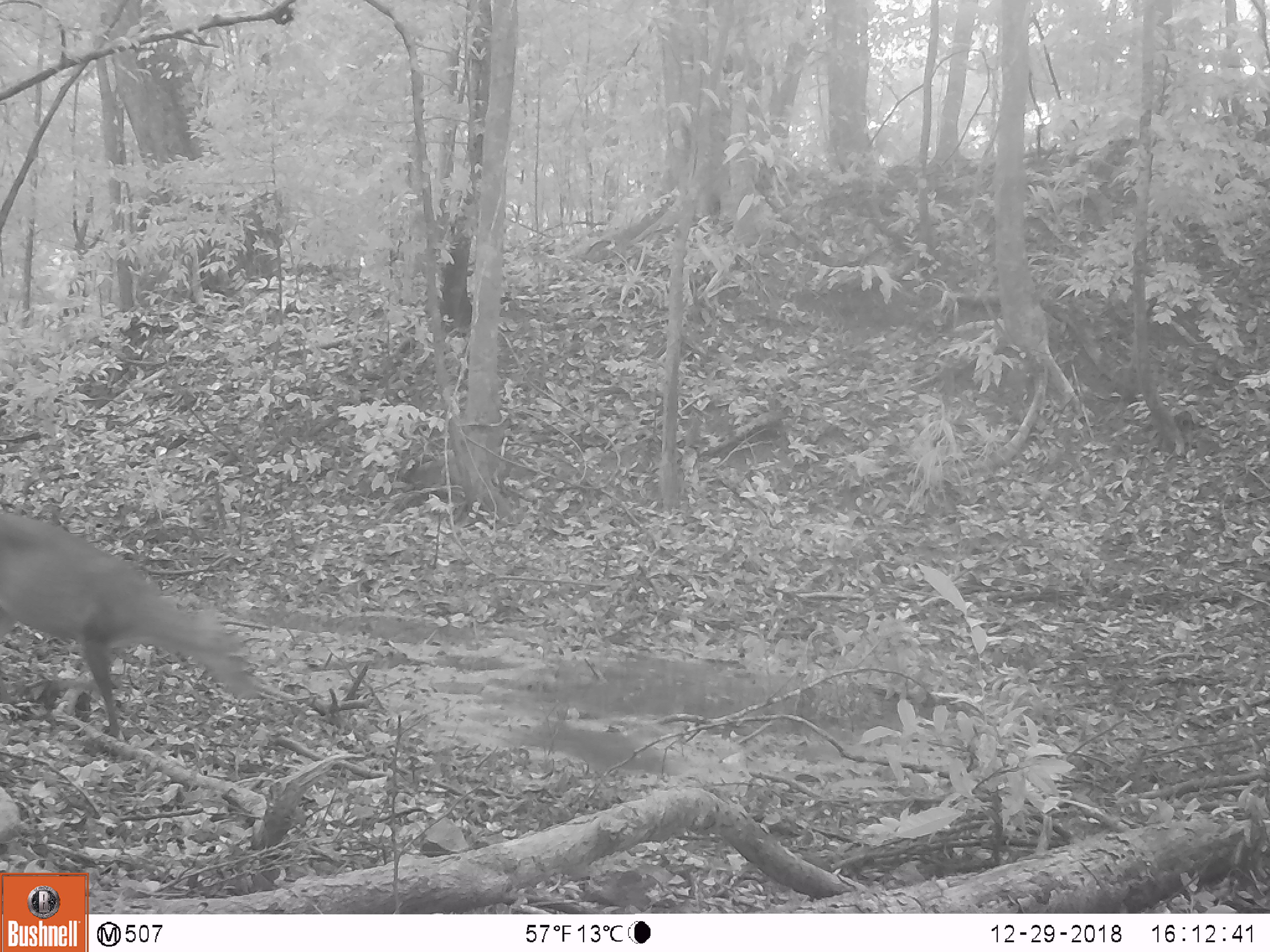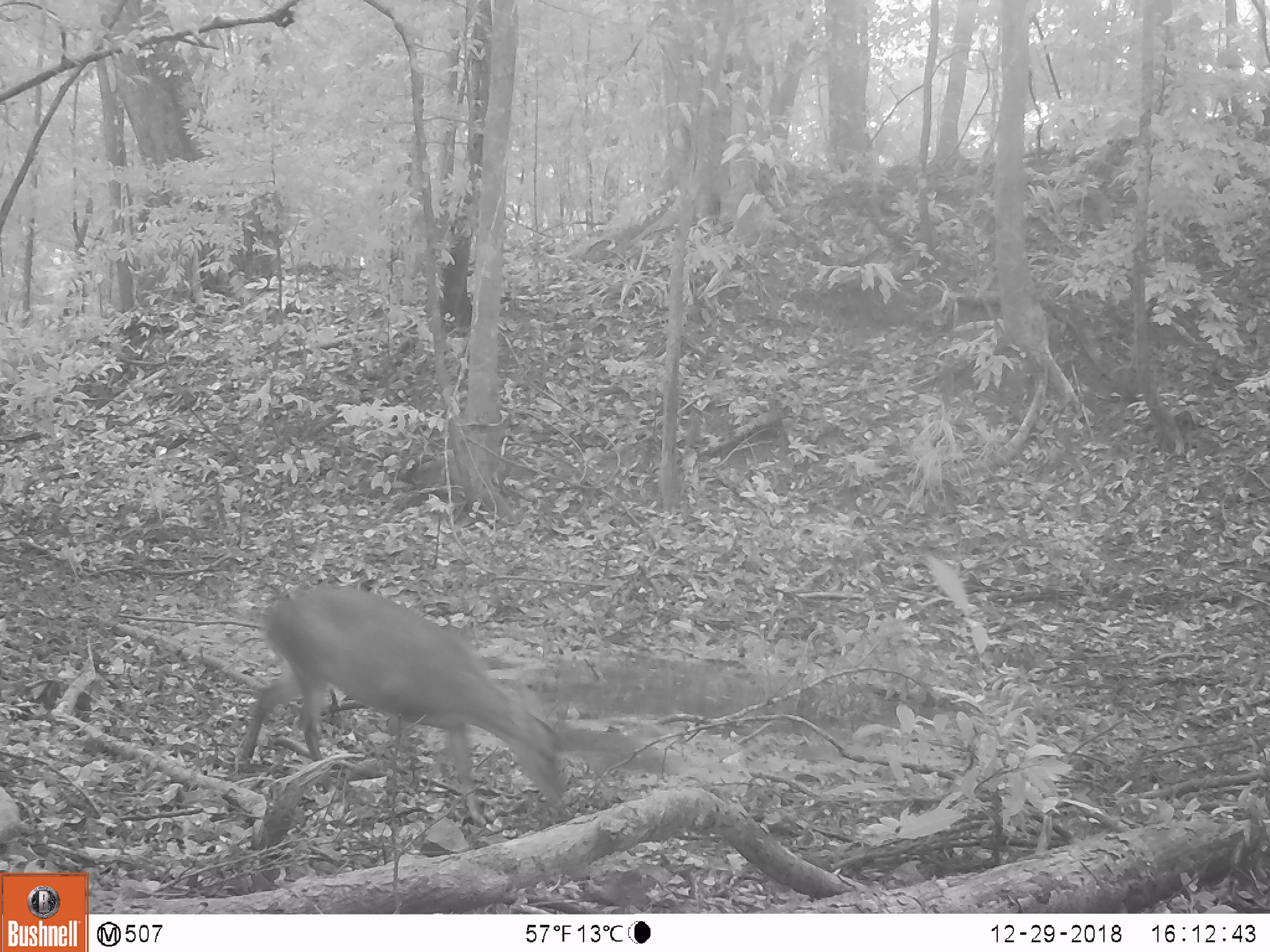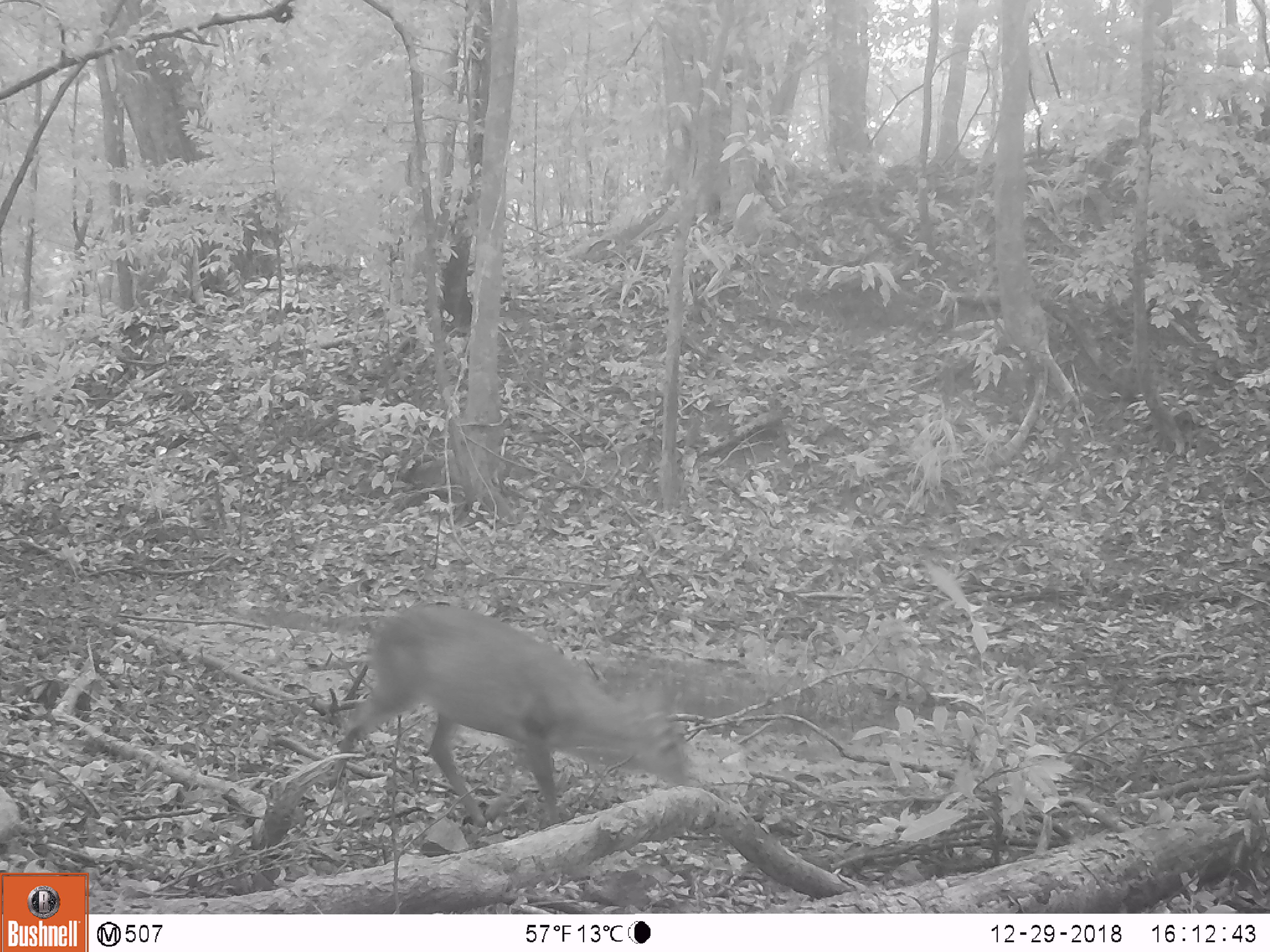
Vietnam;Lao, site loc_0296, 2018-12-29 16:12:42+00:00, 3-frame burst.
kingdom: Animalia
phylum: Chordata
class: Mammalia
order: Artiodactyla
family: Cervidae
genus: Muntiacus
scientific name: Muntiacus vuquangensis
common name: large-antlered muntjac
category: large antlered muntjac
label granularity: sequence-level